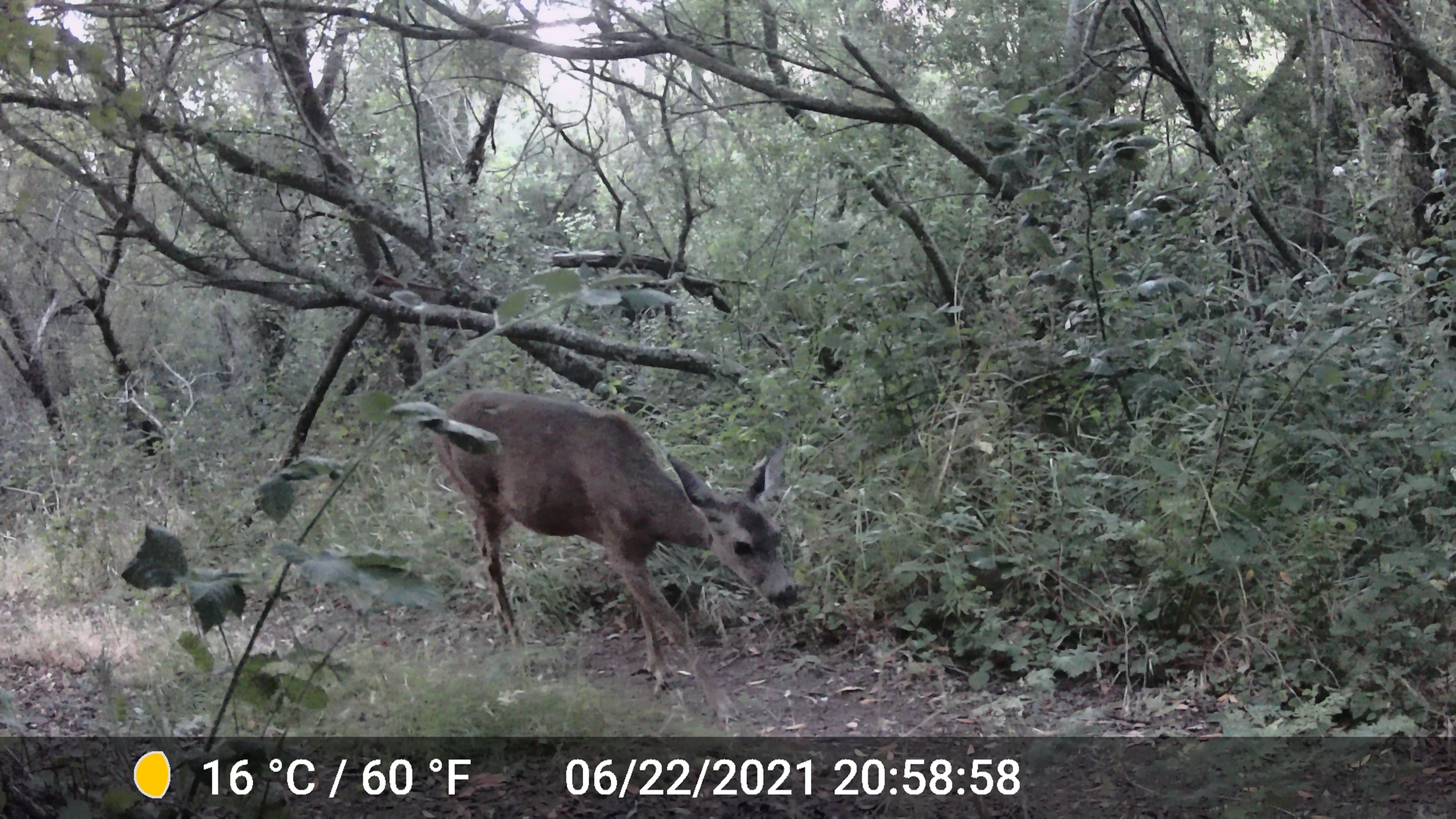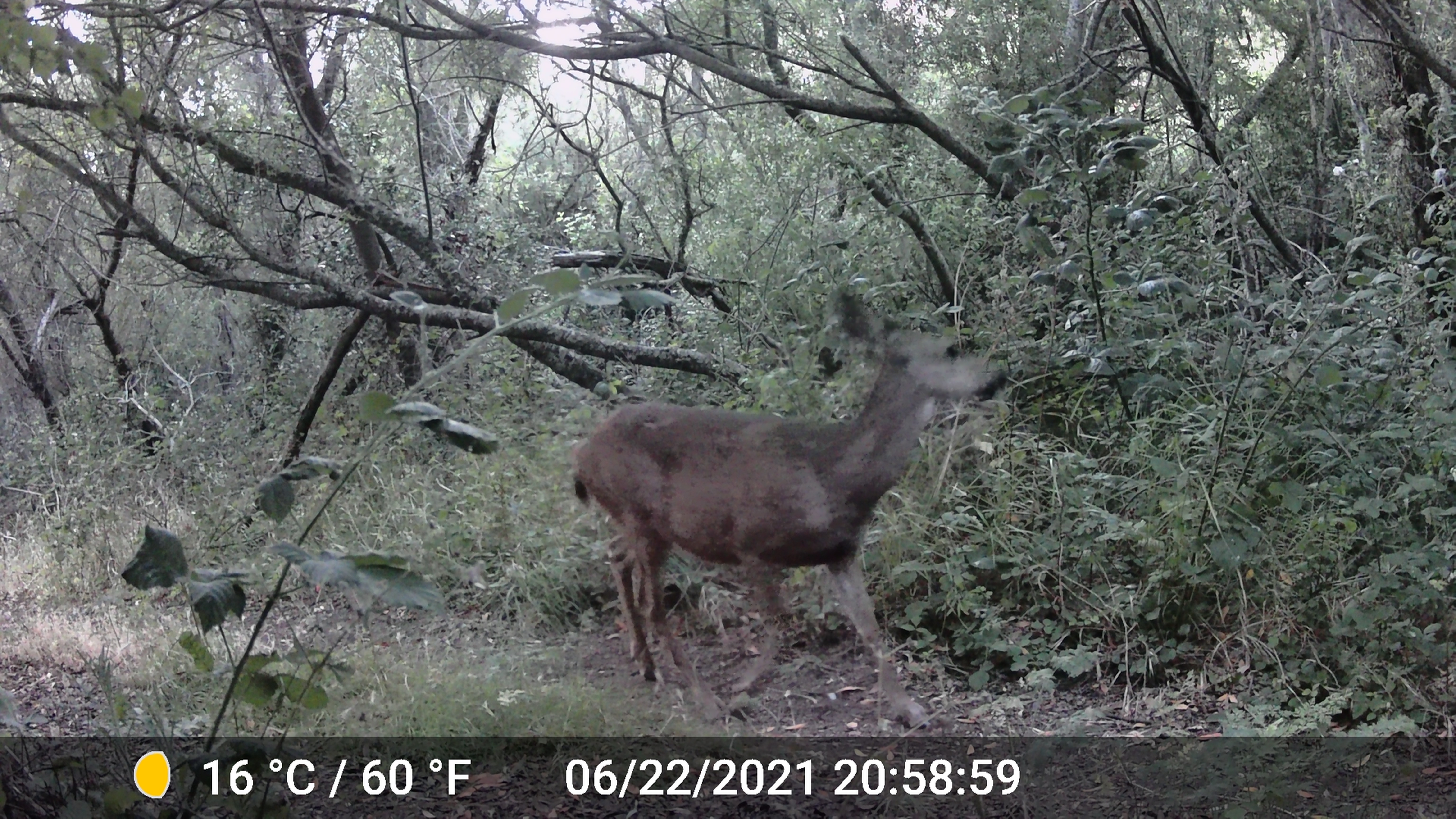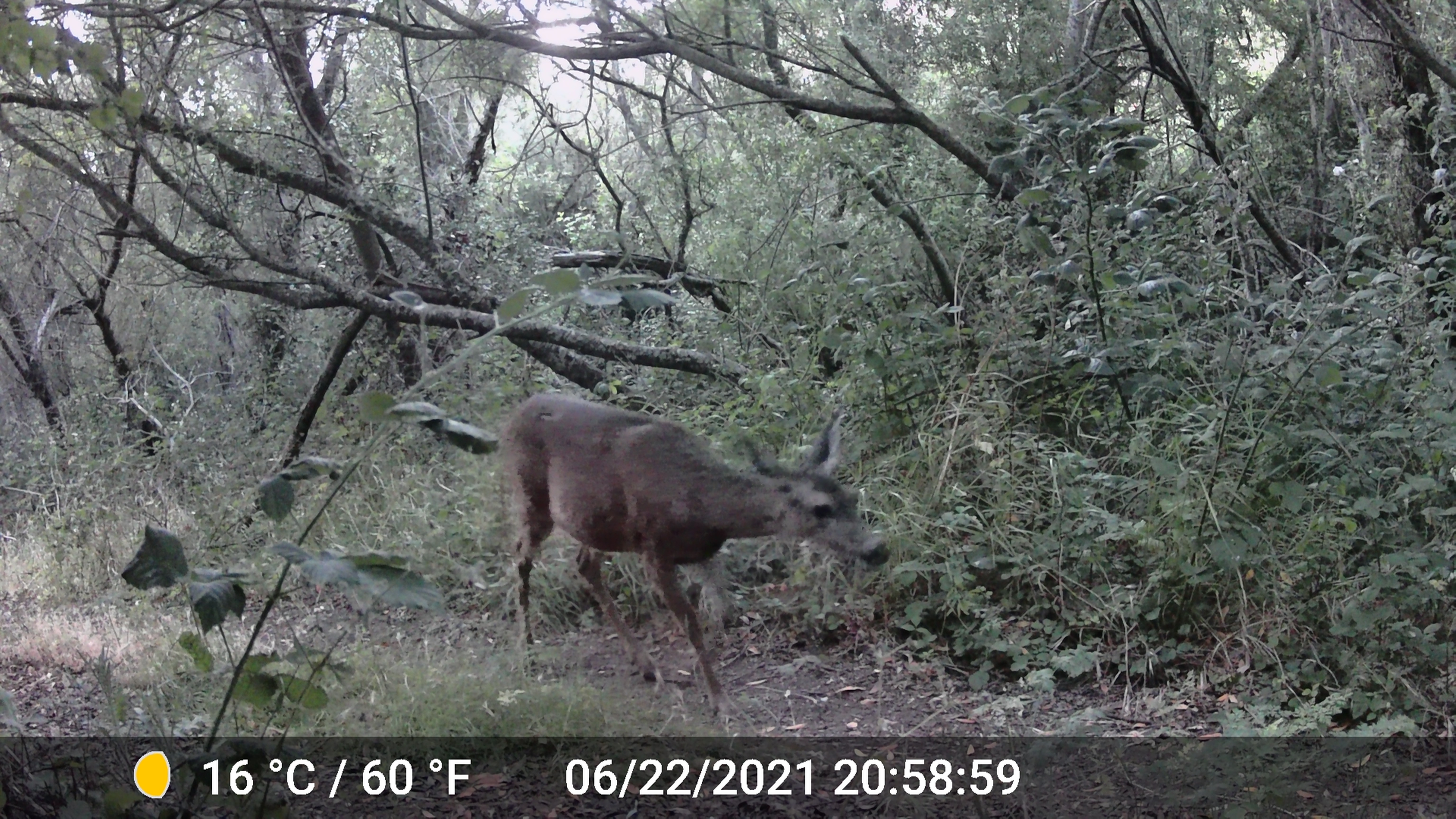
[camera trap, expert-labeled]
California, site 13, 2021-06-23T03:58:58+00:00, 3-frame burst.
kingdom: Animalia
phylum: Chordata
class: Mammalia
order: Artiodactyla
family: Cervidae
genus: Odocoileus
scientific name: Odocoileus hemionus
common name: mule deer